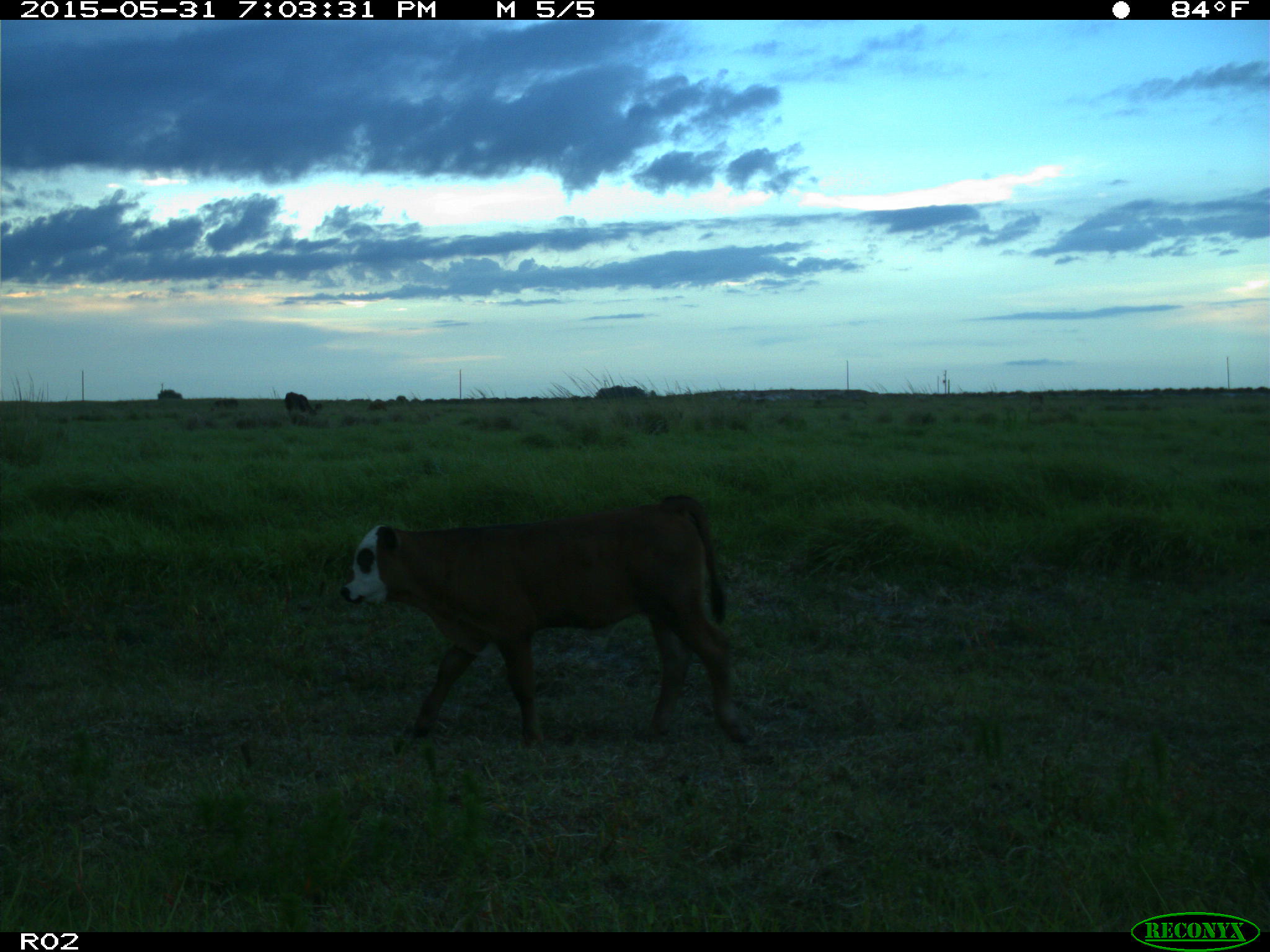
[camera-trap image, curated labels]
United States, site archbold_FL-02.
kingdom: Animalia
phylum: Chordata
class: Mammalia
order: Artiodactyla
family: Bovidae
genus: Bos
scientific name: Bos taurus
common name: domestic cow